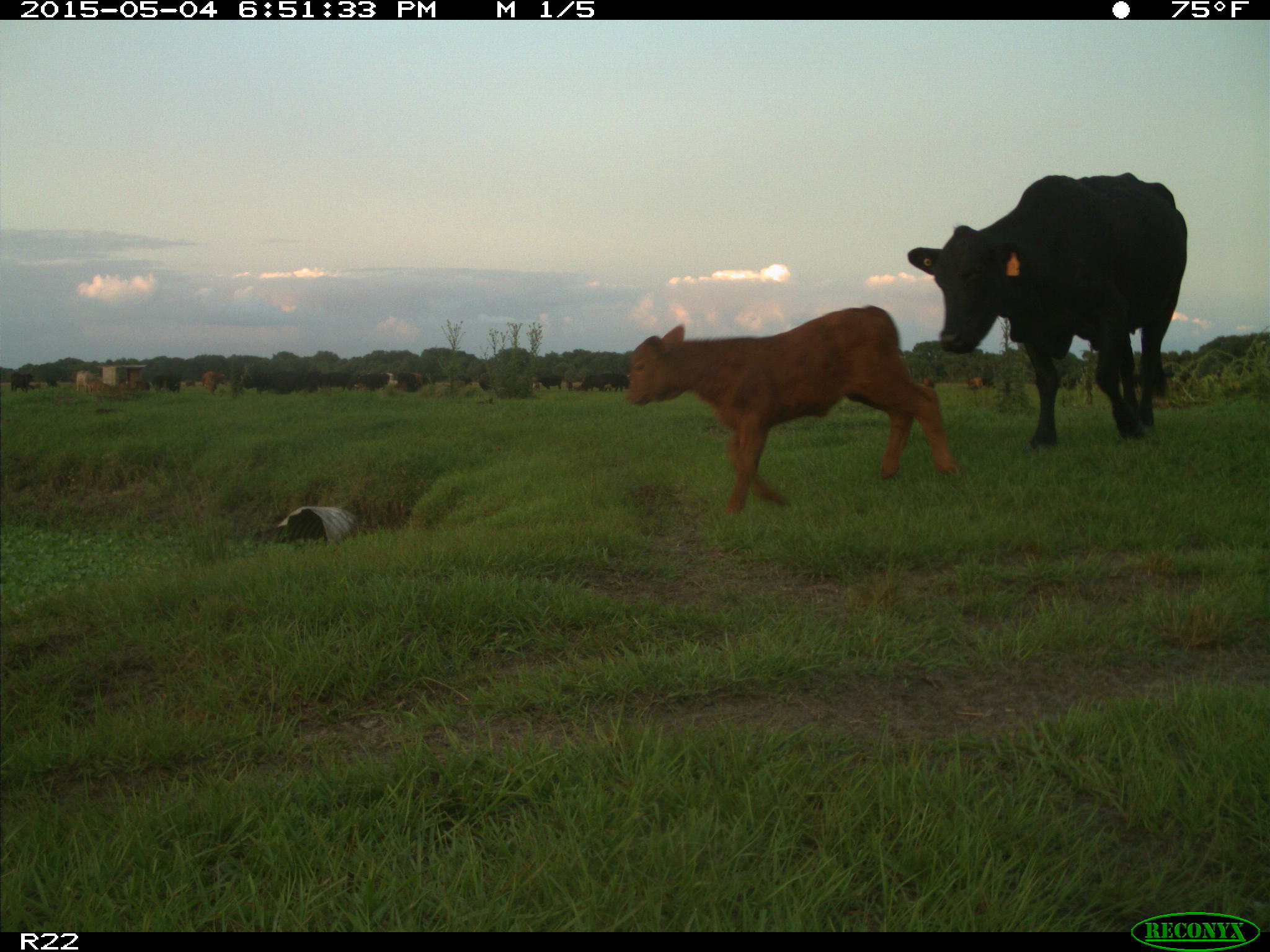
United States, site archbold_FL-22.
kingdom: Animalia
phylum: Chordata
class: Mammalia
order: Artiodactyla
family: Bovidae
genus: Bos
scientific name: Bos taurus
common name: domestic cow